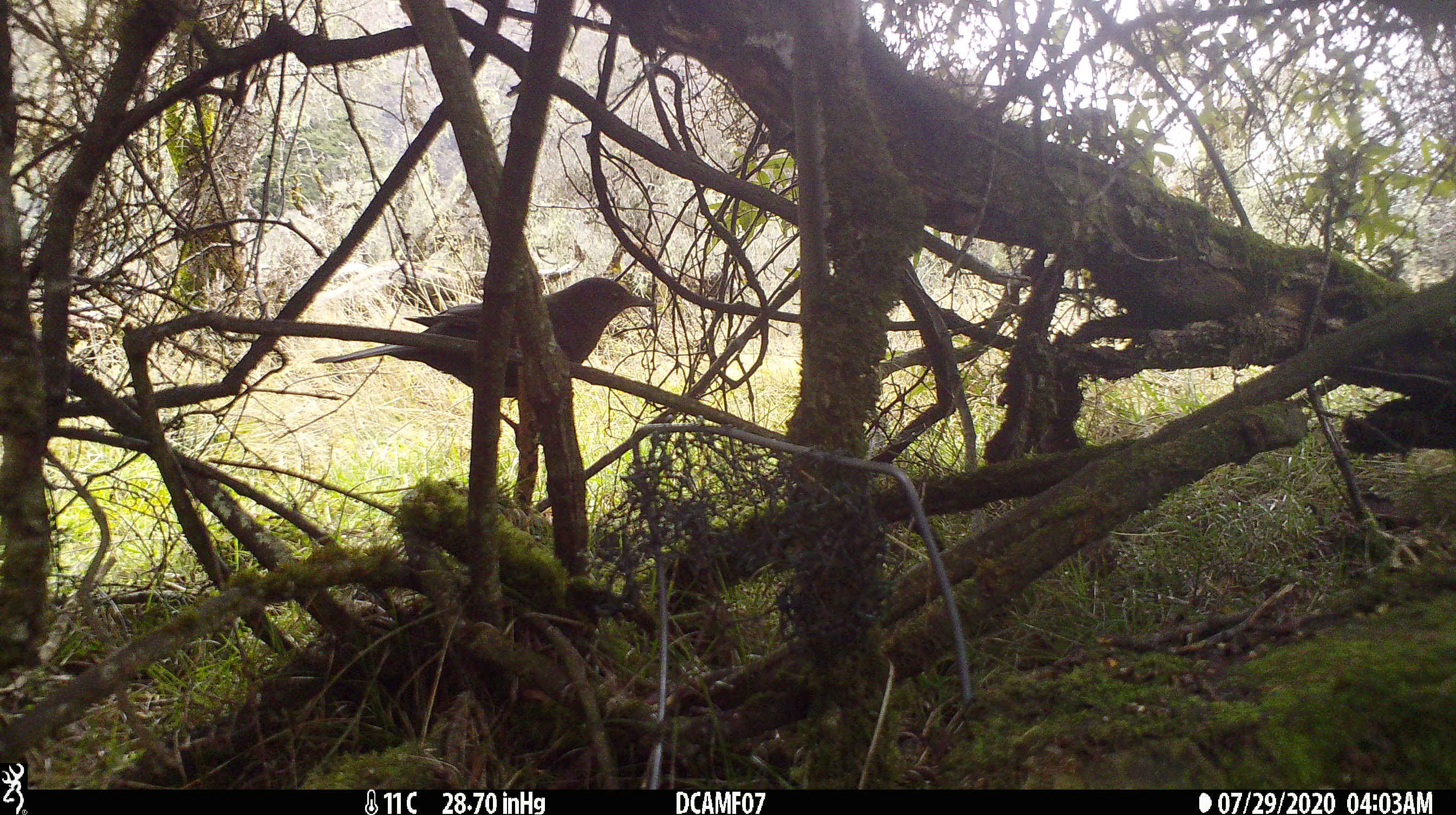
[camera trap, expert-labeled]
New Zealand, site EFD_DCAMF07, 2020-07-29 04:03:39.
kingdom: Animalia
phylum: Chordata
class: Aves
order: Passeriformes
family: Turdidae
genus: Turdus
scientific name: Turdus merula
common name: eurasian blackbird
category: blackbird